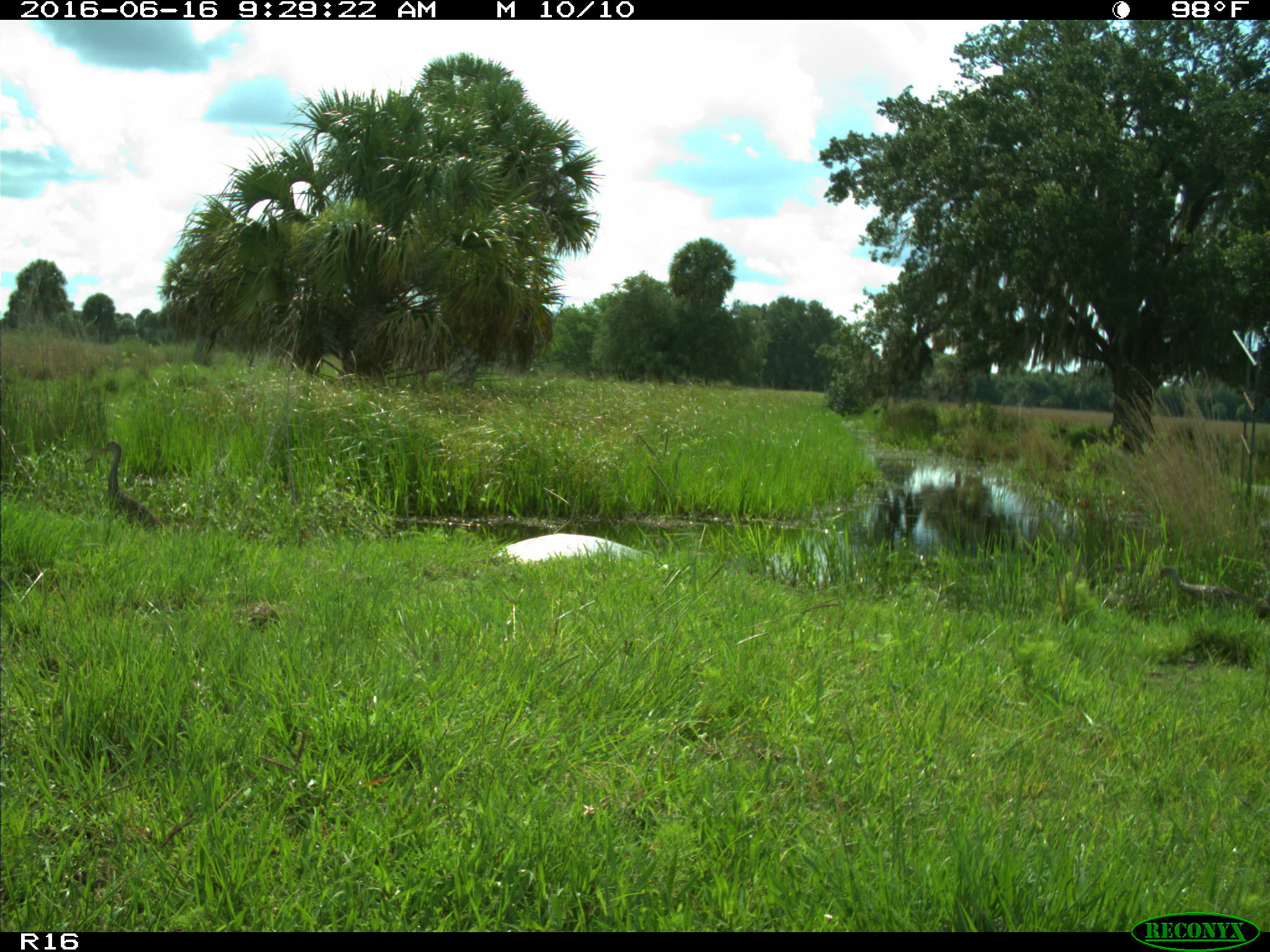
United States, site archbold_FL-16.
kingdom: Animalia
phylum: Chordata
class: Aves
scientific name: Aves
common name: birds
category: unidentified bird